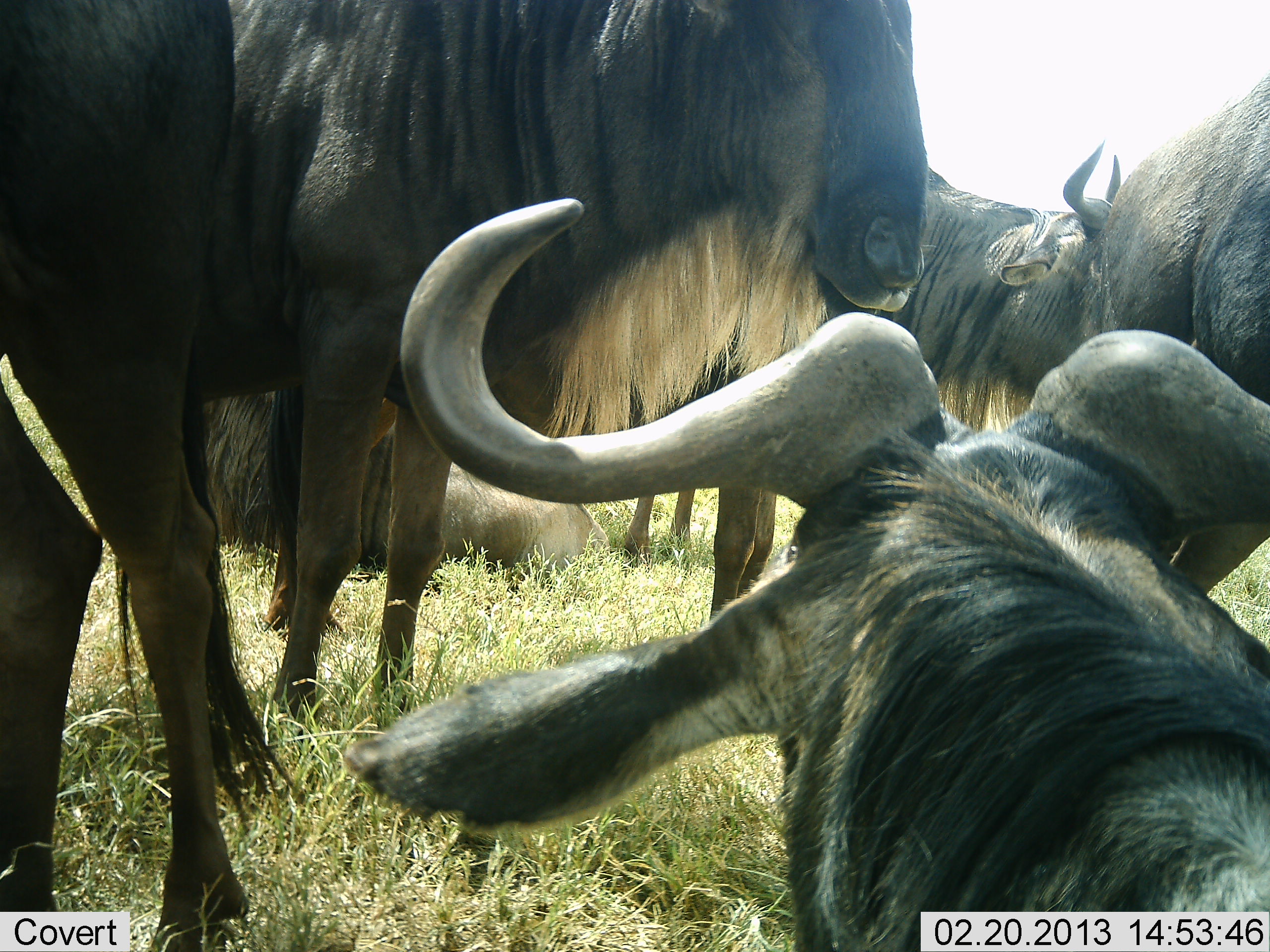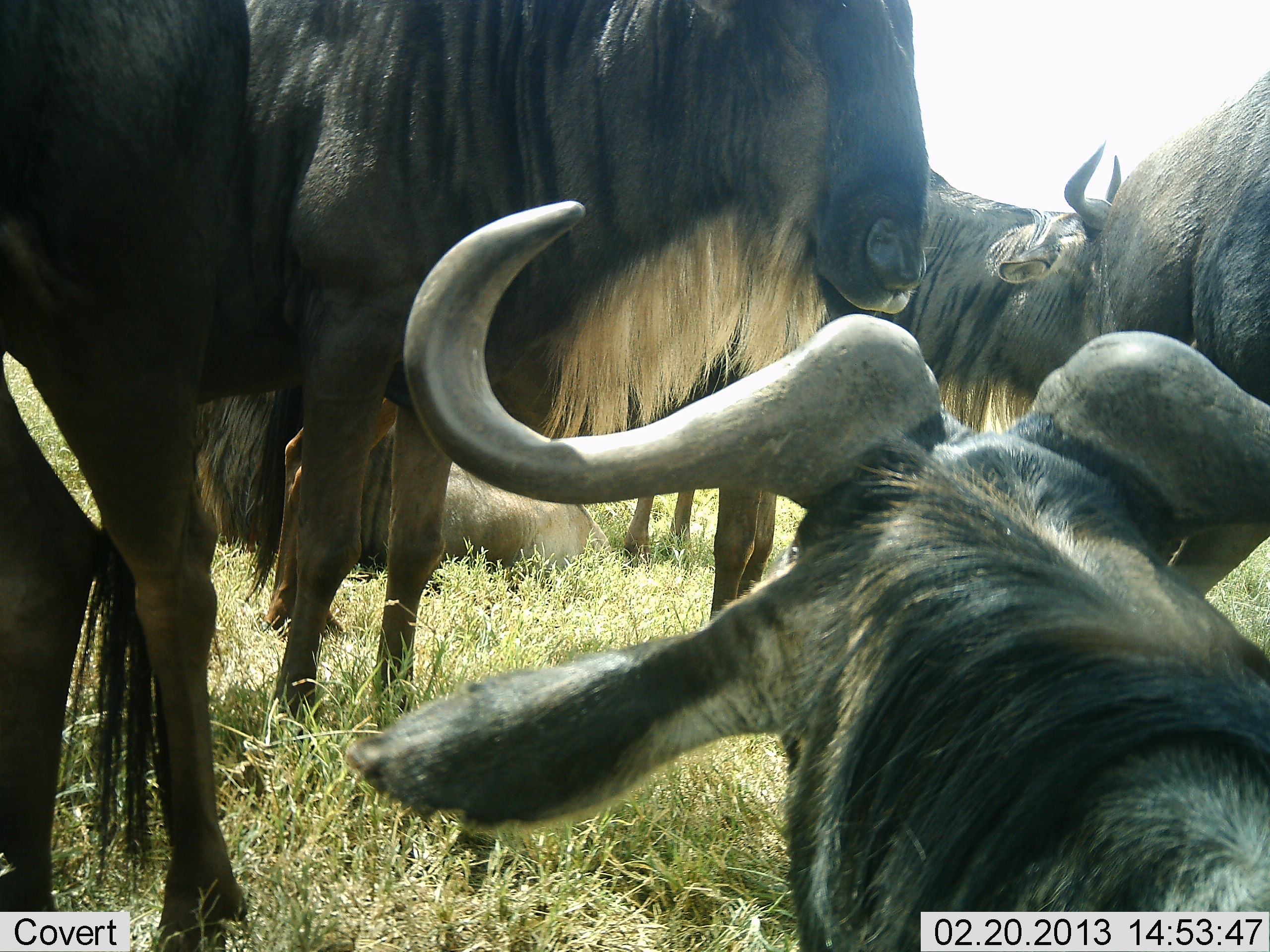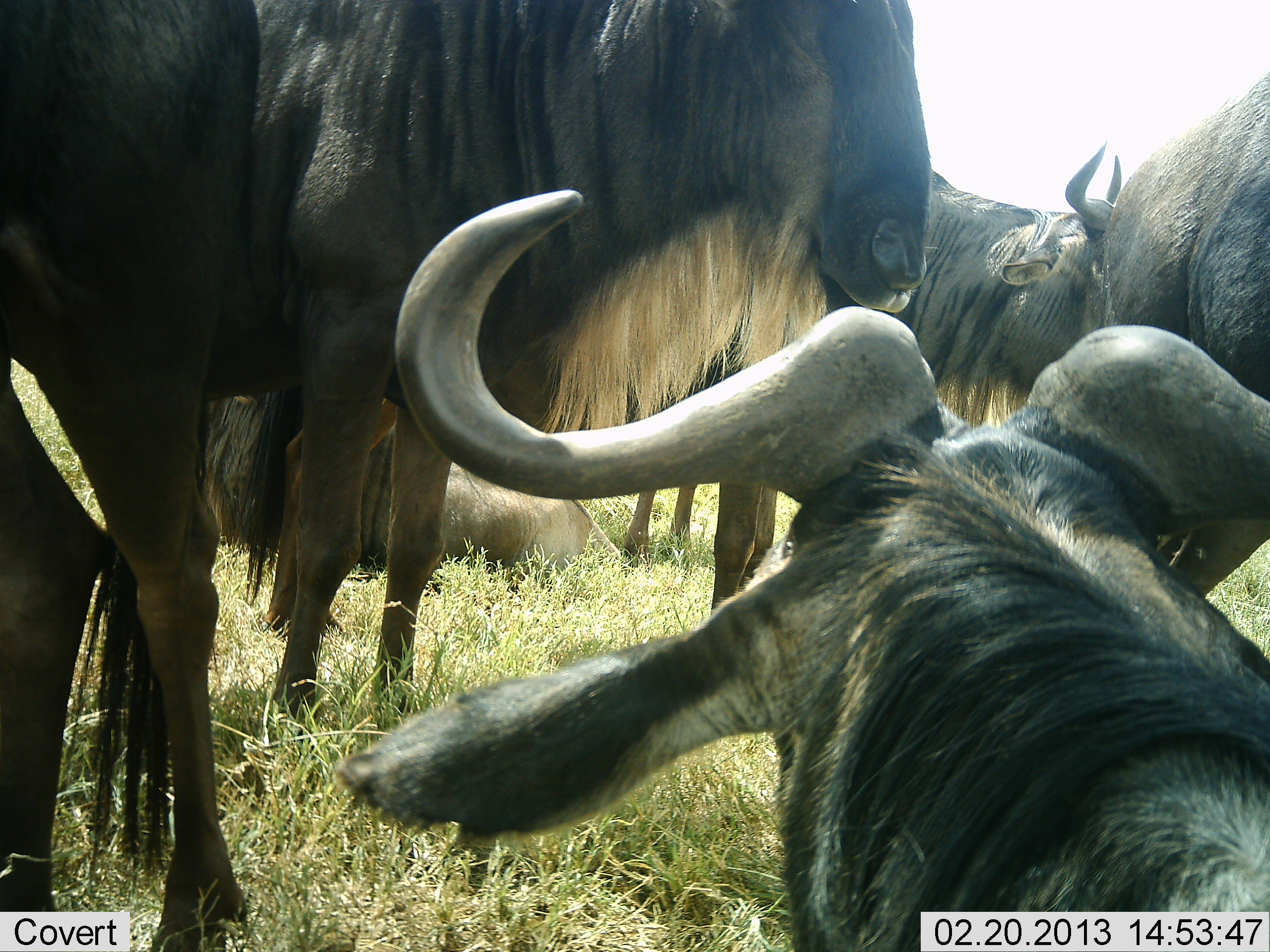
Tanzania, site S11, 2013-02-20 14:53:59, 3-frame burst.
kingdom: Animalia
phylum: Chordata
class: Mammalia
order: Artiodactyla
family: Bovidae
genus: Connochaetes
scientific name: Connochaetes taurinus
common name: blue wildebeest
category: wildebeest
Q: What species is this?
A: Wildebeest (blue wildebeest) (Connochaetes taurinus).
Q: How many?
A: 6.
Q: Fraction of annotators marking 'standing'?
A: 81%.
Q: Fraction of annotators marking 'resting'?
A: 89%.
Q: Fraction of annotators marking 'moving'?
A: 3%.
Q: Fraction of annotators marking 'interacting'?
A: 0%.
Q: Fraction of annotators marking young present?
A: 6%.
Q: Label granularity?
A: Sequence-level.